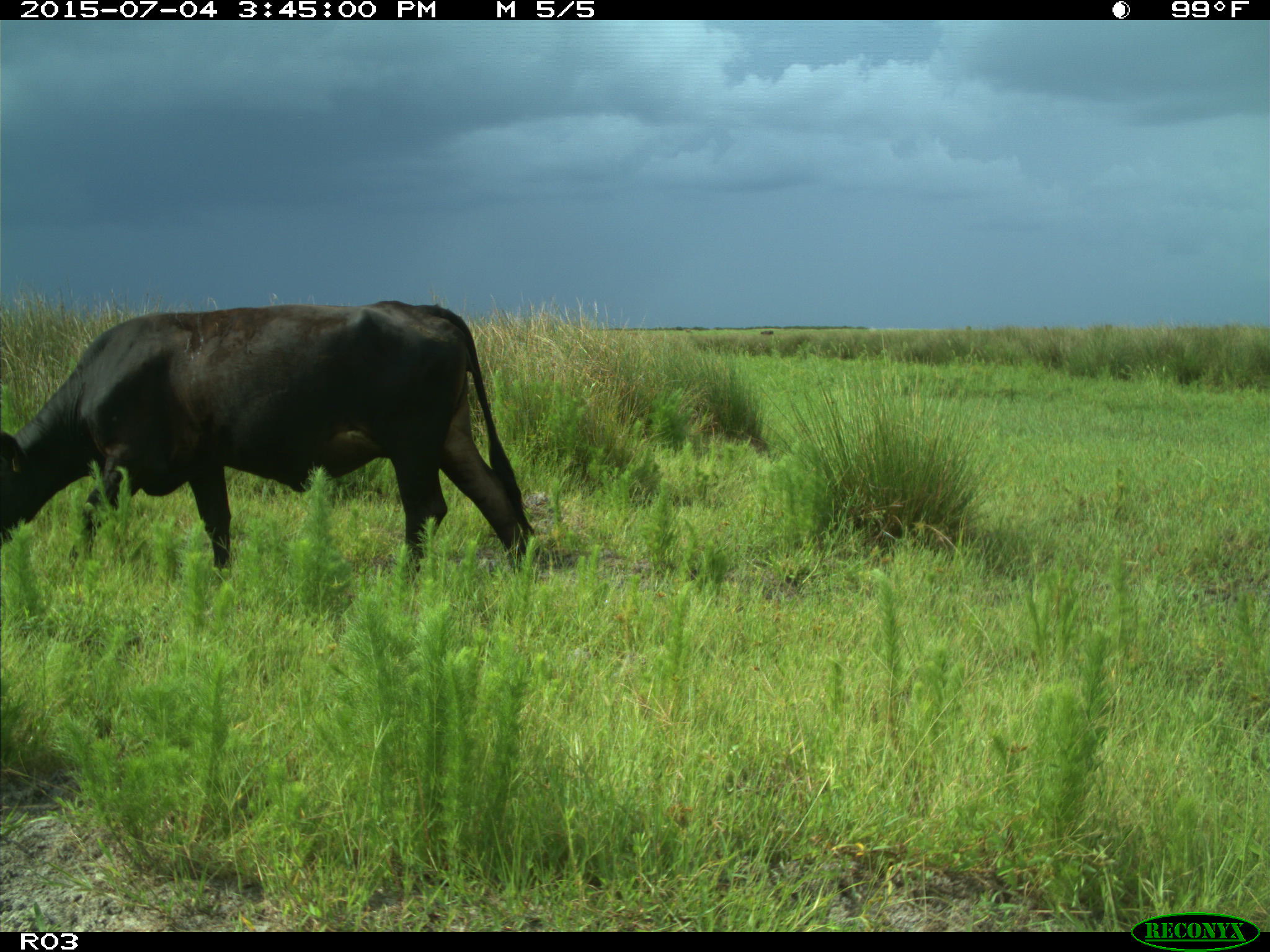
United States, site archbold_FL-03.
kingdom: Animalia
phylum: Chordata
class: Mammalia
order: Artiodactyla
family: Bovidae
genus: Bos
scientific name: Bos taurus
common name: domestic cow